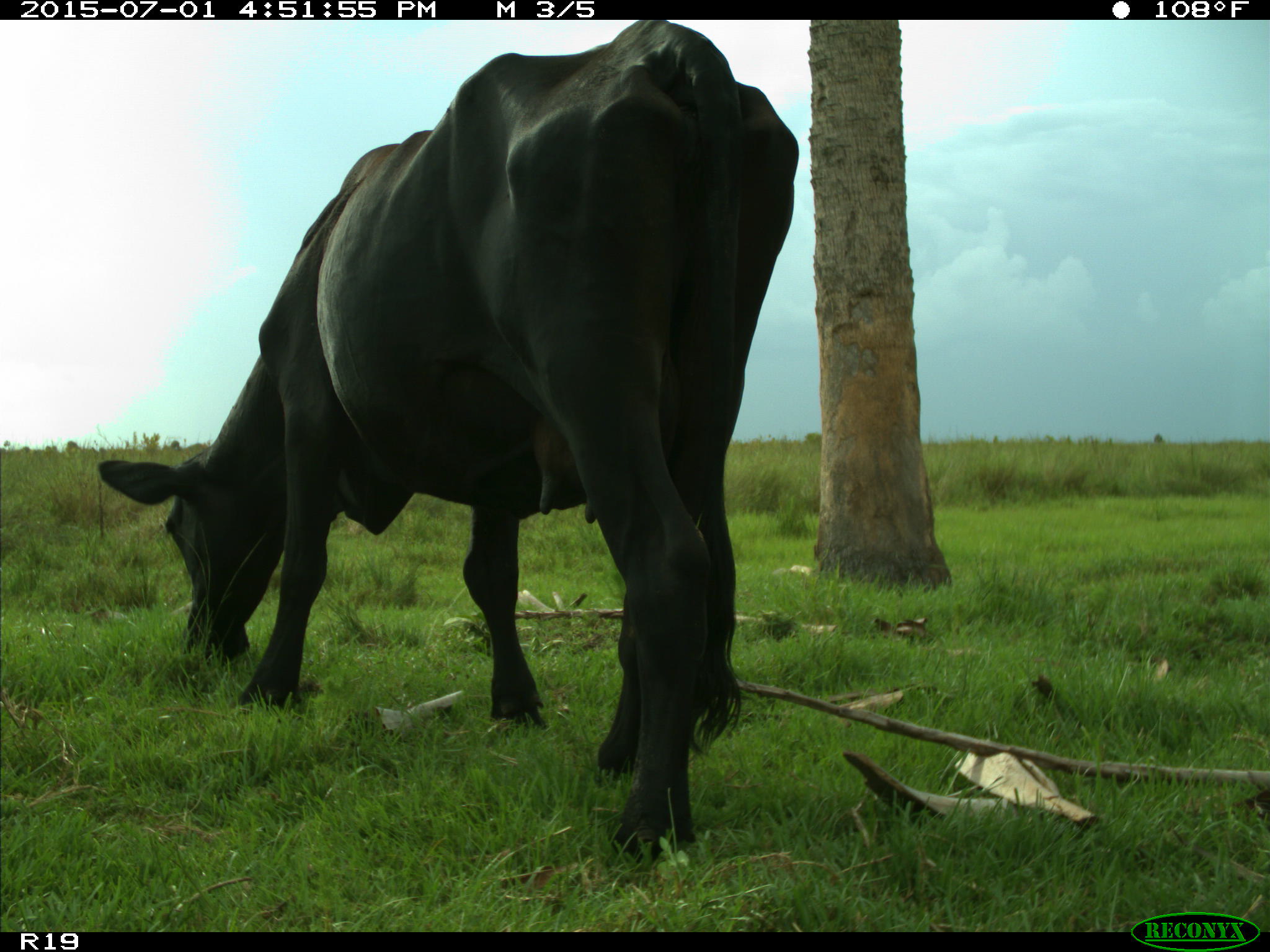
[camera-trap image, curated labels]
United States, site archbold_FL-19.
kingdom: Animalia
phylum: Chordata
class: Mammalia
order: Artiodactyla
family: Bovidae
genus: Bos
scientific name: Bos taurus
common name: domestic cow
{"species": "Bos taurus (domestic cow)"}